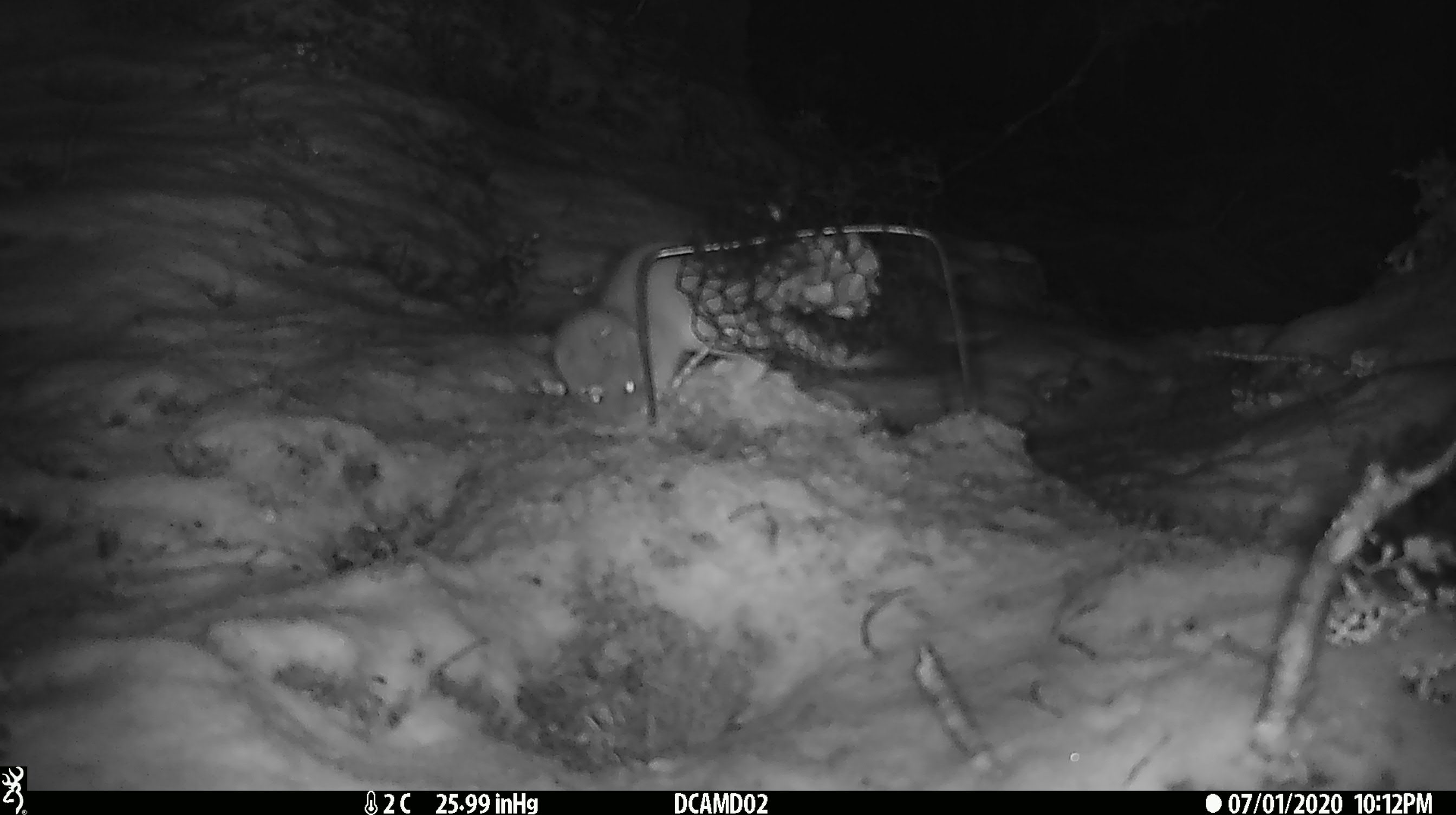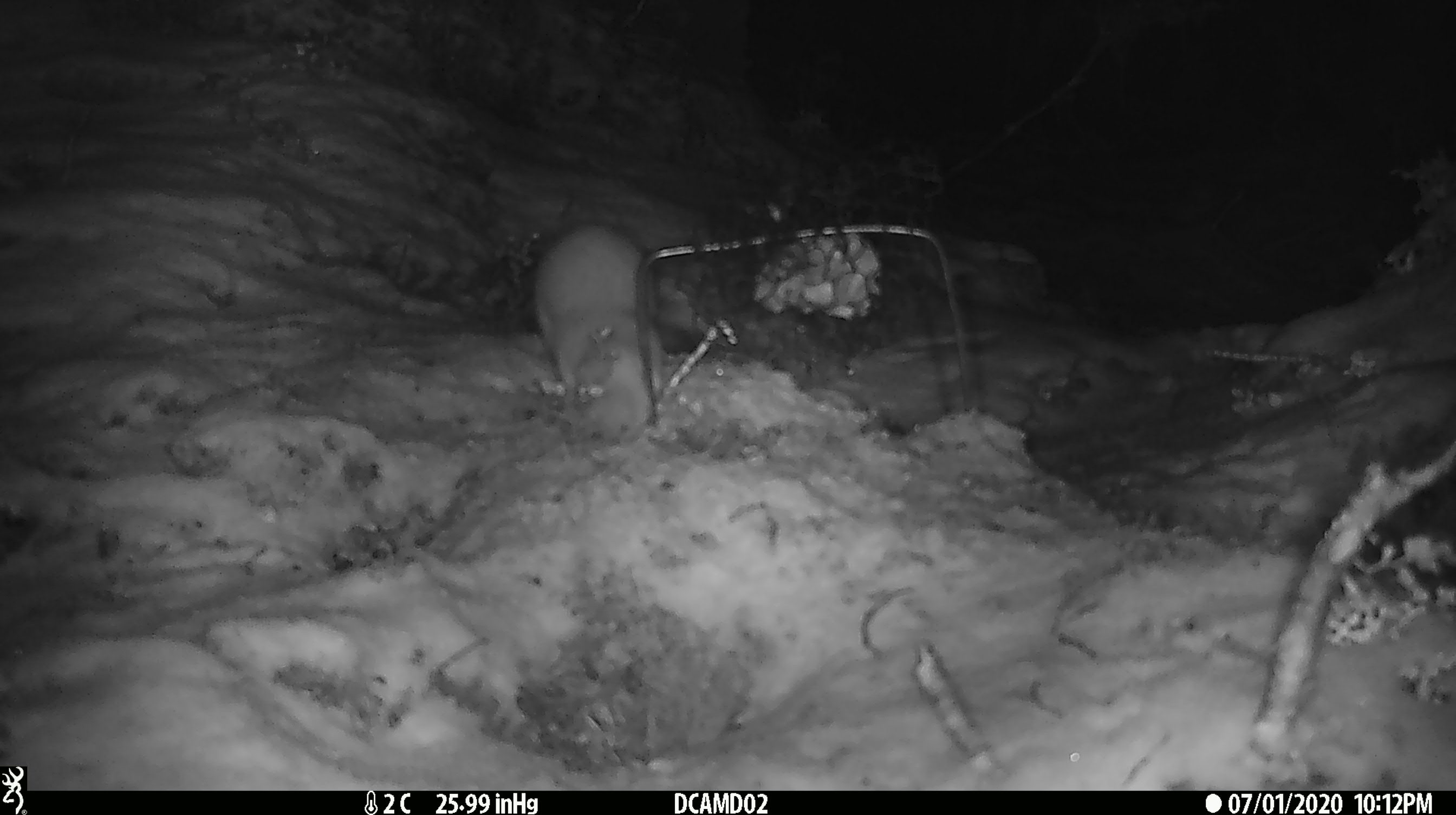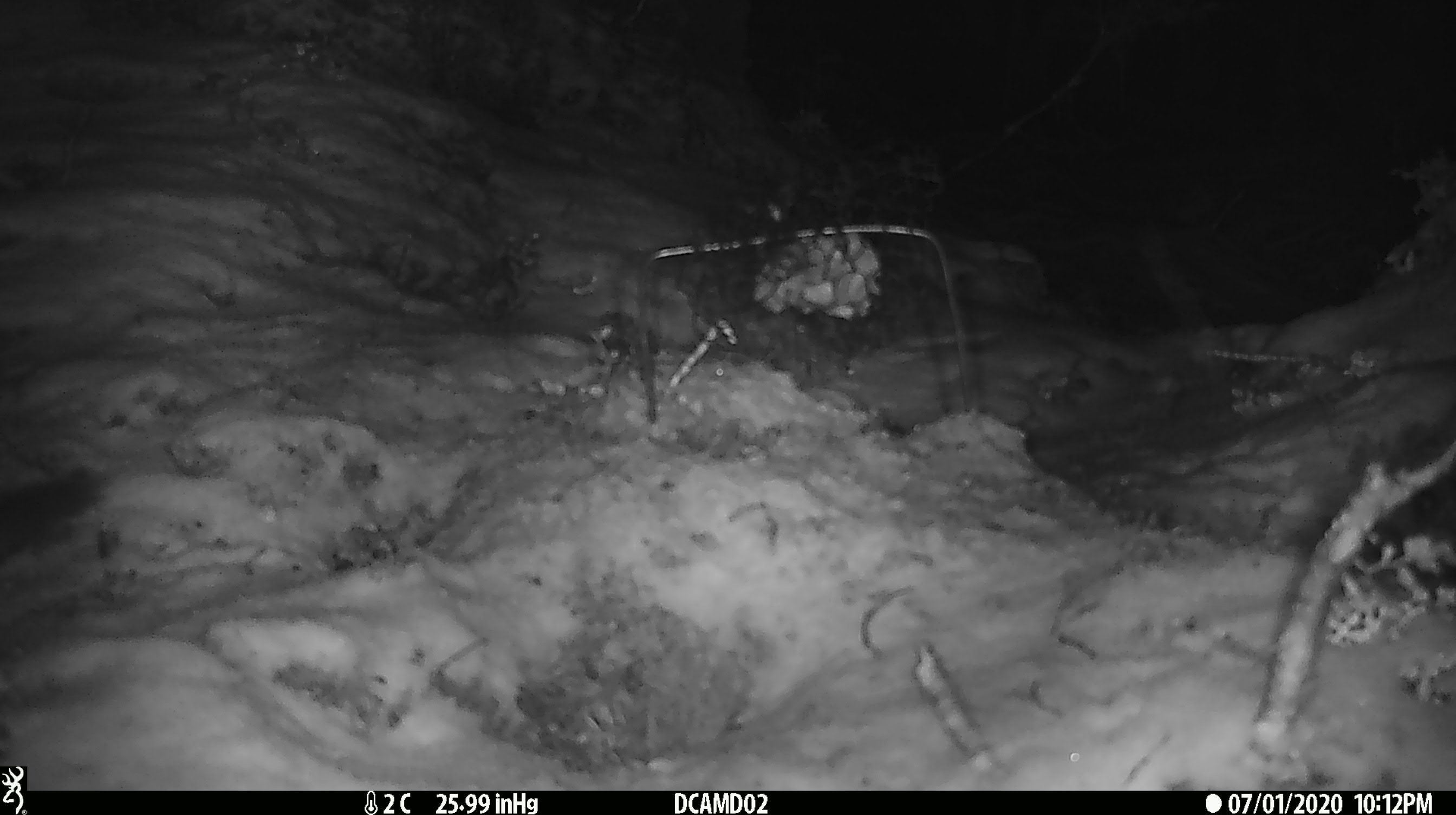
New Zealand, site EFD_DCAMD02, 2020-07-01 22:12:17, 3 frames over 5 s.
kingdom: Animalia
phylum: Chordata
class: Mammalia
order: Carnivora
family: Mustelidae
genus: Mustela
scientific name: Mustela erminea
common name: stoat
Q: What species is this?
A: Stoat (Mustela erminea).